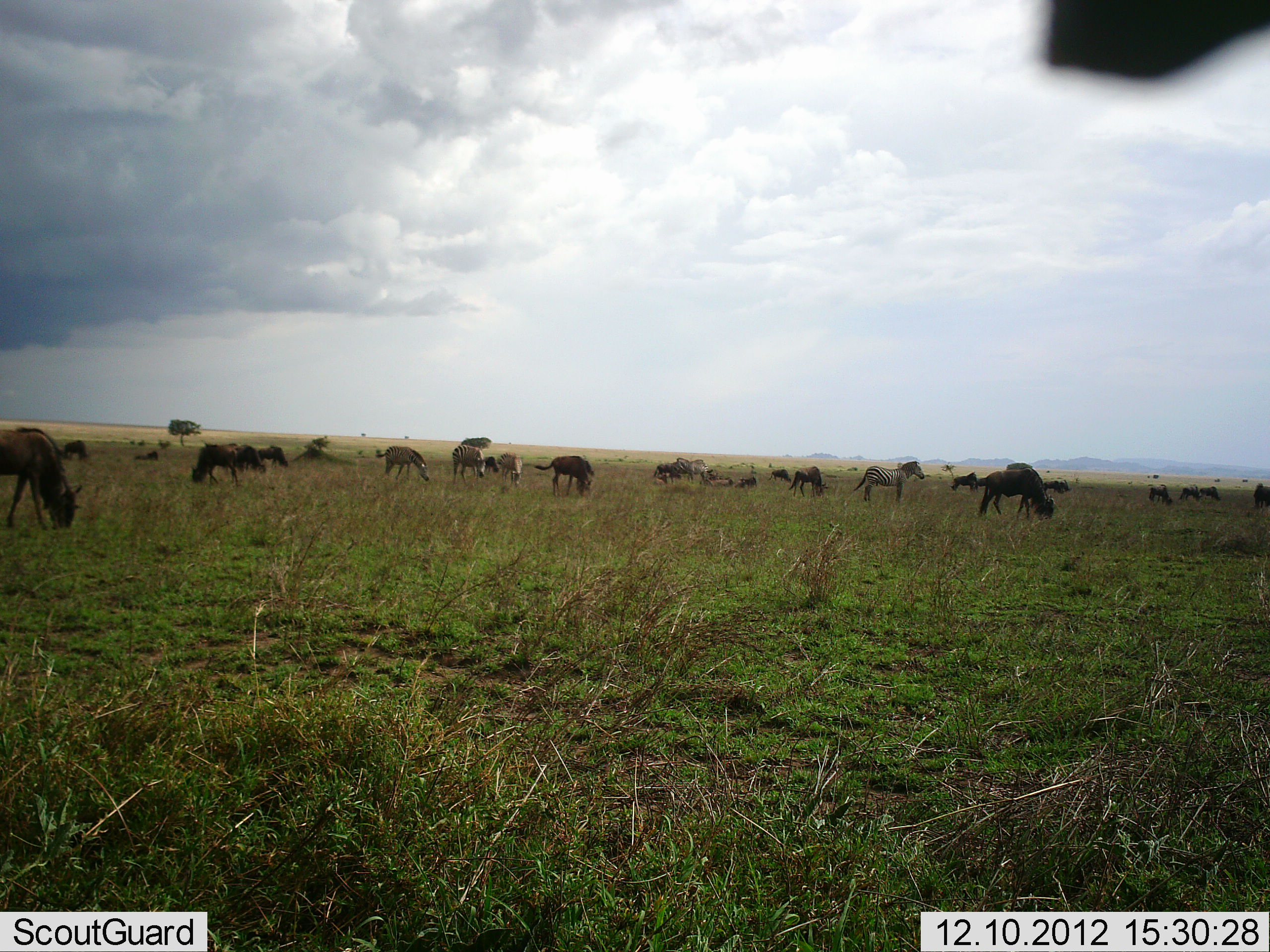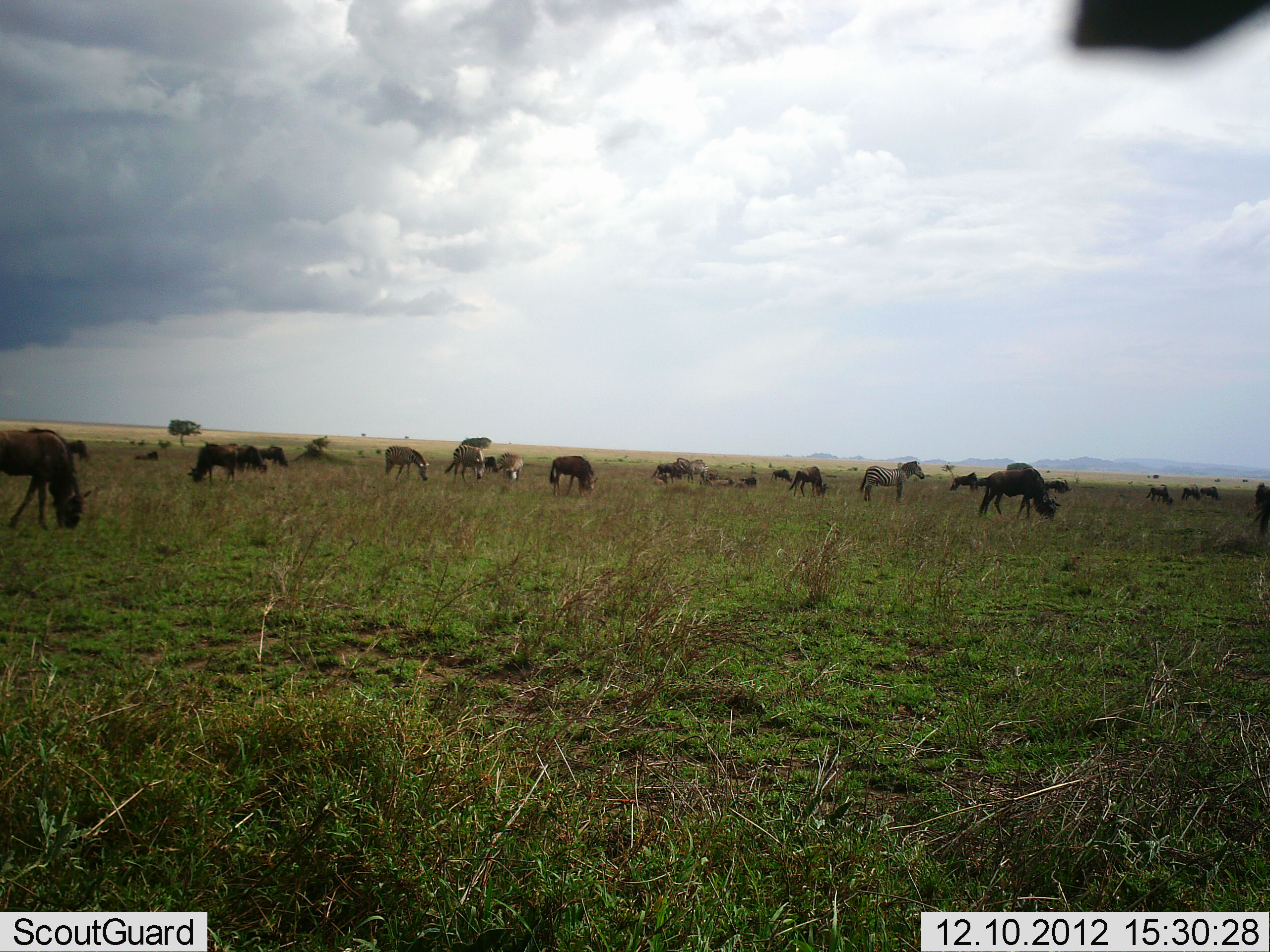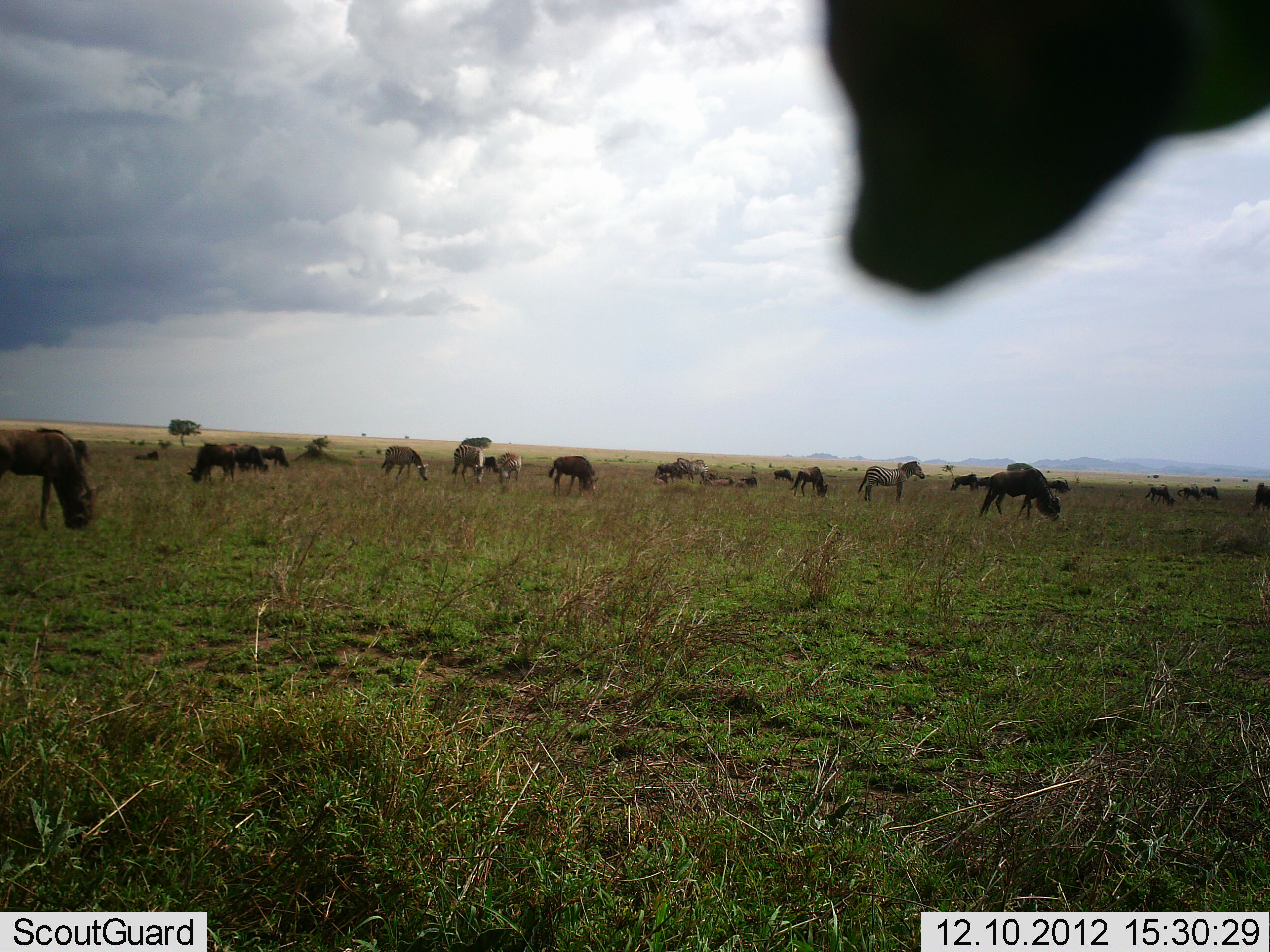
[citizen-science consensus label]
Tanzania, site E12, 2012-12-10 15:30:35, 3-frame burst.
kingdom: Animalia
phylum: Chordata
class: Mammalia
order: Artiodactyla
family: Bovidae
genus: Connochaetes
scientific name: Connochaetes taurinus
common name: blue wildebeest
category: wildebeest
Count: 11-50.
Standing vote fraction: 40%.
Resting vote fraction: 0%.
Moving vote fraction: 10%.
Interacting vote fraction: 0%.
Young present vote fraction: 0%.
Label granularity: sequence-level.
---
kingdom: Animalia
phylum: Chordata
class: Mammalia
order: Perissodactyla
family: Equidae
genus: Equus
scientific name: Equus quagga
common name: plains zebra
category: zebra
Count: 5.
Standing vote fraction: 60%.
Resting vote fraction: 0%.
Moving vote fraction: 20%.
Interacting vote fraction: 0%.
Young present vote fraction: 0%.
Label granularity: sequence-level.